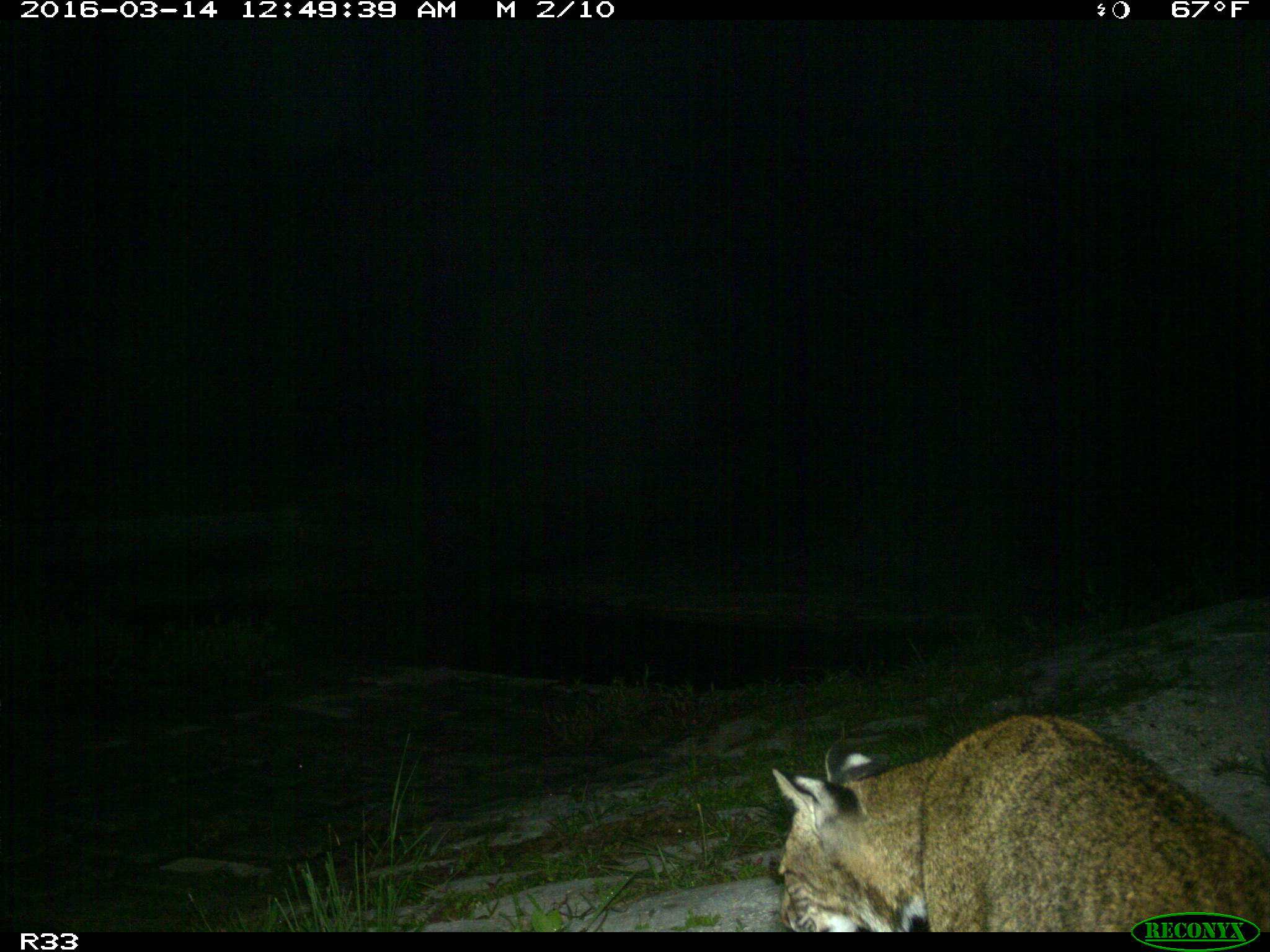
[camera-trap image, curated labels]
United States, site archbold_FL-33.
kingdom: Animalia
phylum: Chordata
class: Mammalia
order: Carnivora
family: Felidae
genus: Lynx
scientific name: Lynx rufus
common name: bobcat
Lynx rufus (bobcat).